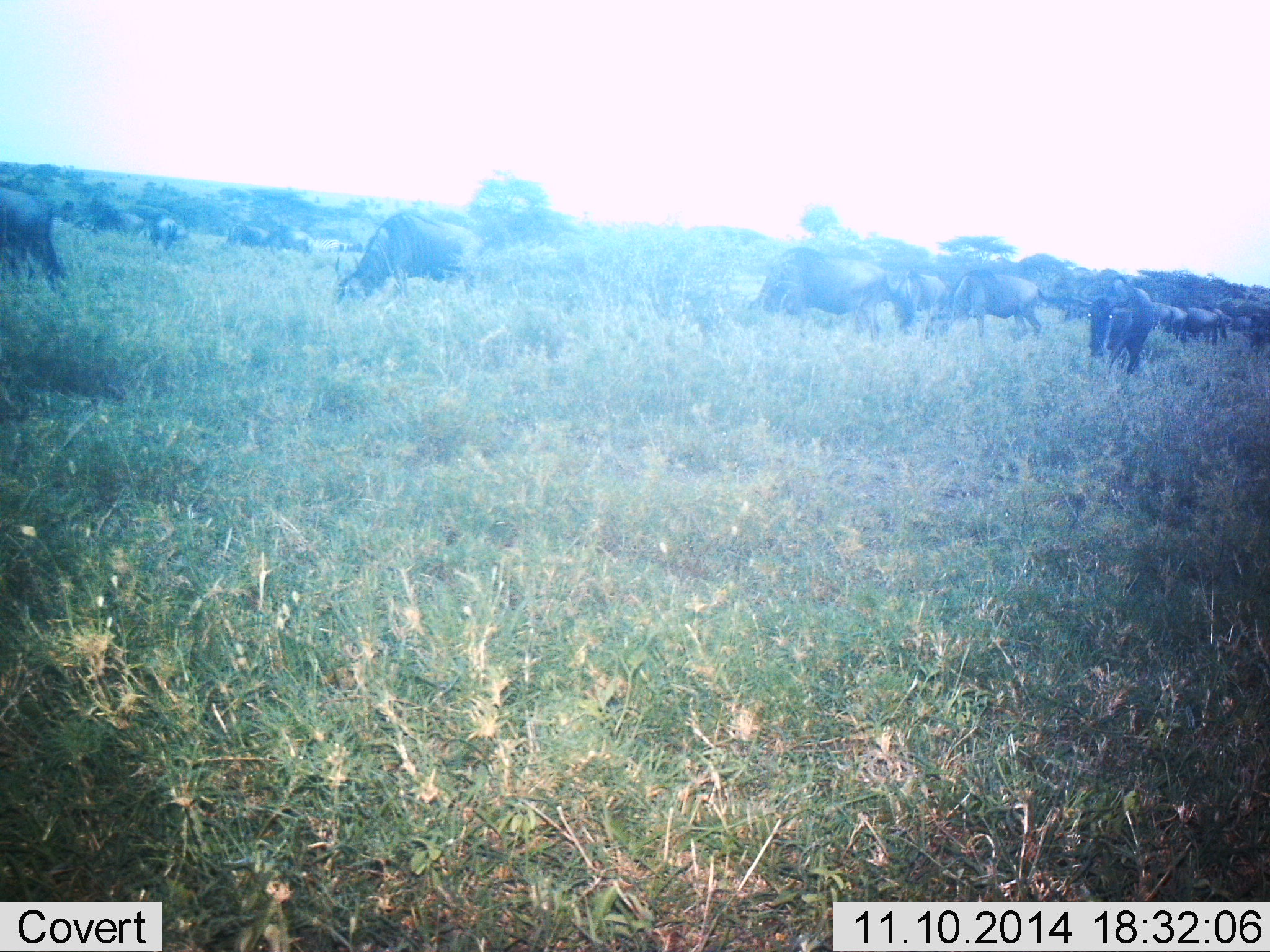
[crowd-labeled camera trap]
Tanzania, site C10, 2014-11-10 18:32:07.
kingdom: Animalia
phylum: Chordata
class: Mammalia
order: Artiodactyla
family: Bovidae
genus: Connochaetes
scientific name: Connochaetes taurinus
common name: blue wildebeest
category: wildebeest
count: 11-50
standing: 40%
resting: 10%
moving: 20%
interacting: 0%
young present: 0%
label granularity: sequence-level